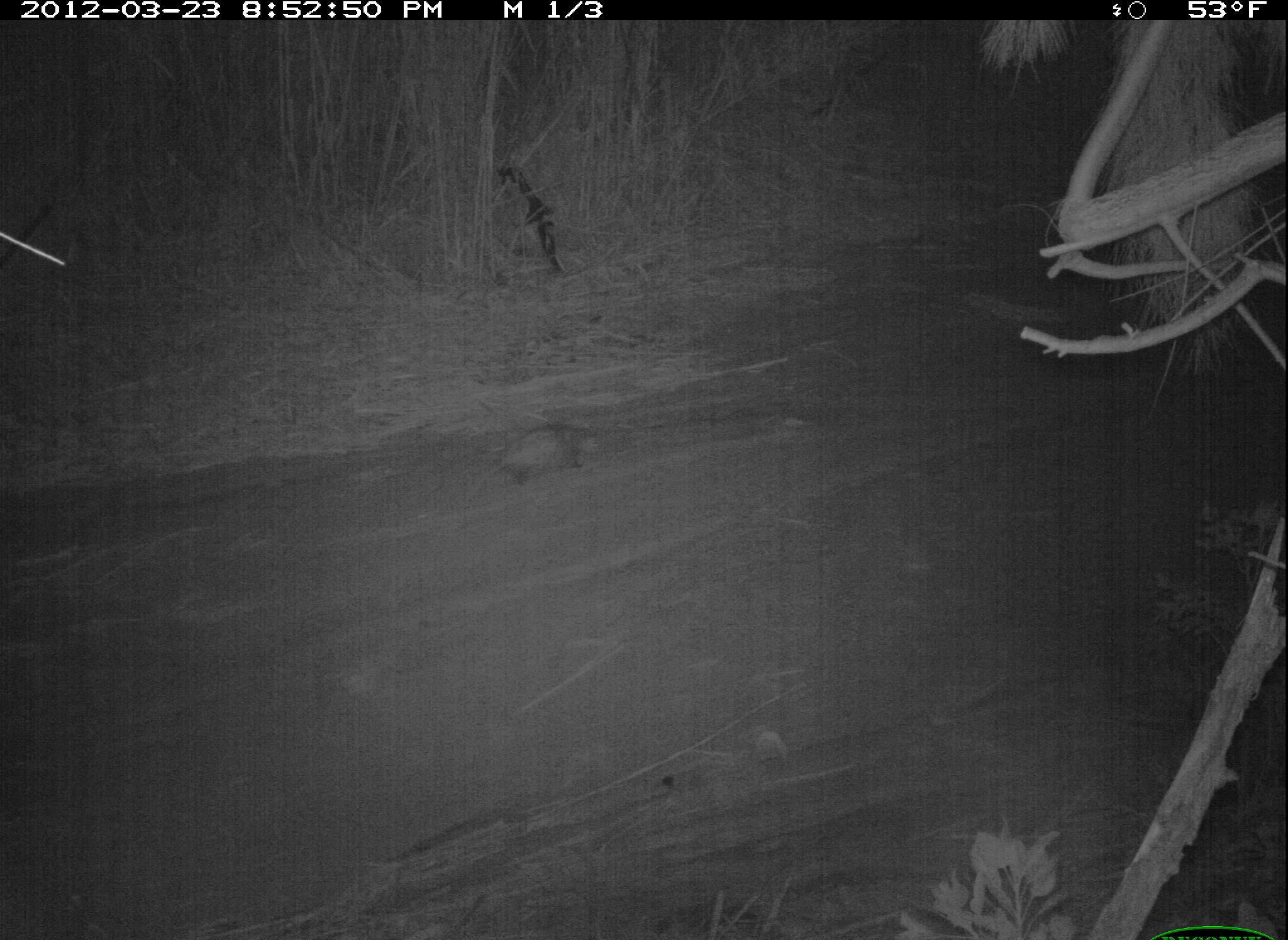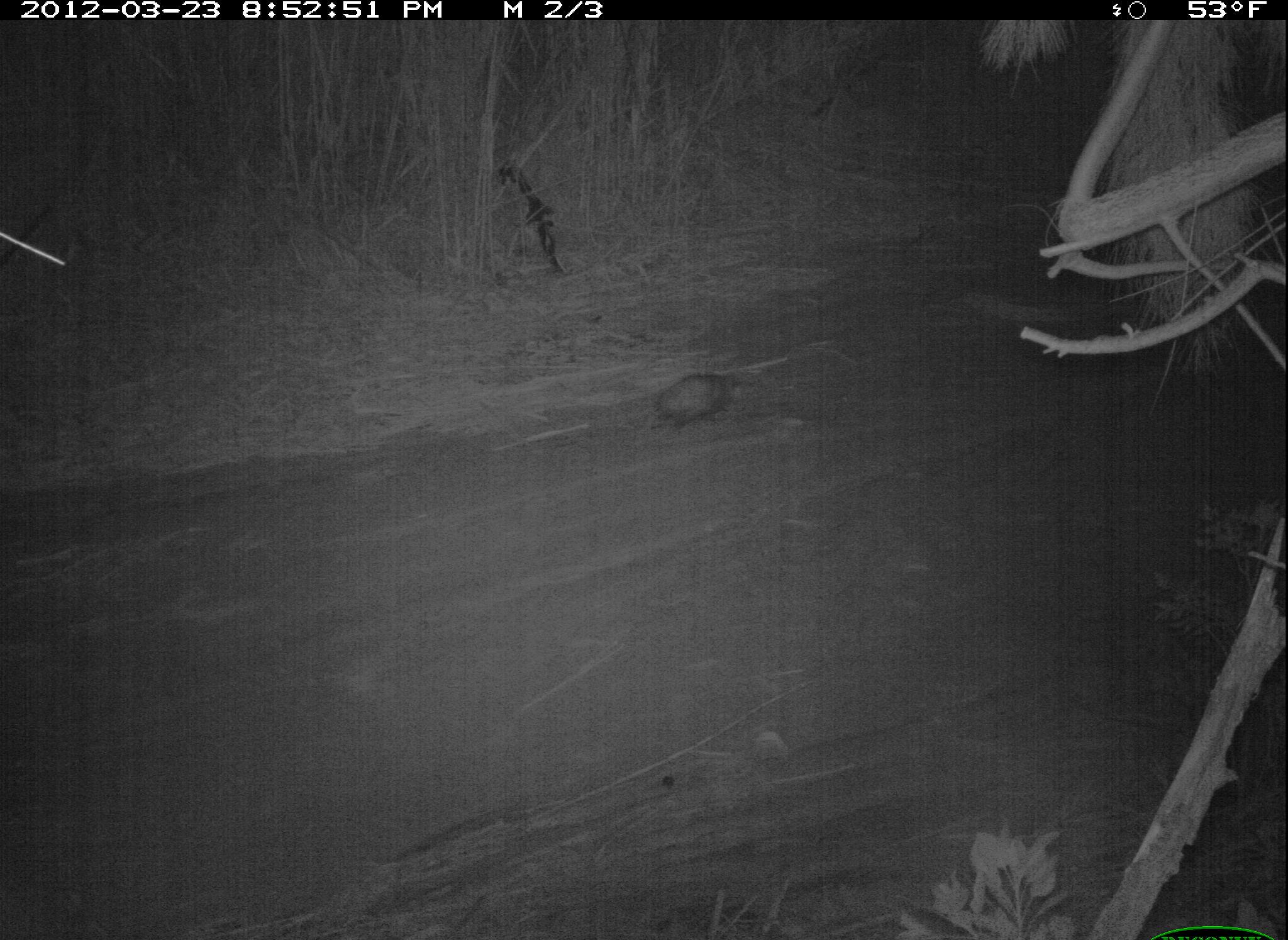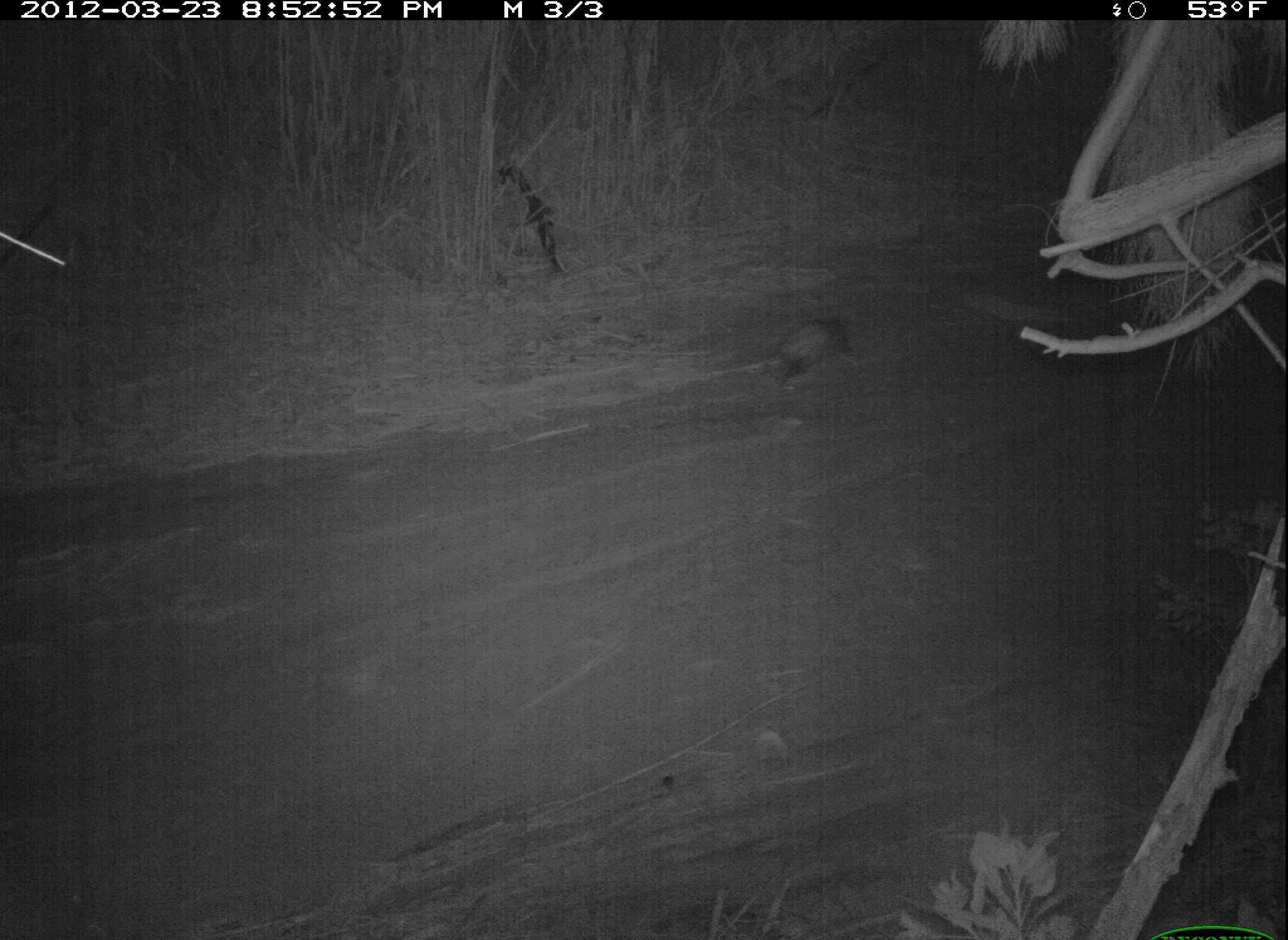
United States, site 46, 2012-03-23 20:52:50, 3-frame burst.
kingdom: Animalia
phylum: Chordata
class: Mammalia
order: Didelphimorphia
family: Didelphidae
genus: Didelphis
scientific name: Didelphis virginiana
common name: virginia opossum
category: opossum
Opossum (virginia opossum) (Didelphis virginiana).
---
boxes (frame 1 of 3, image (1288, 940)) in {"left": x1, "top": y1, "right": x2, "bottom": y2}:
opossum: {"left": 444, "top": 404, "right": 641, "bottom": 506}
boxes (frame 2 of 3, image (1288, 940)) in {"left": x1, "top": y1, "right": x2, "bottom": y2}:
opossum: {"left": 638, "top": 353, "right": 766, "bottom": 441}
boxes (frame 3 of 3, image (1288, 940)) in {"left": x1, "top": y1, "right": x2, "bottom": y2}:
opossum: {"left": 723, "top": 308, "right": 868, "bottom": 396}